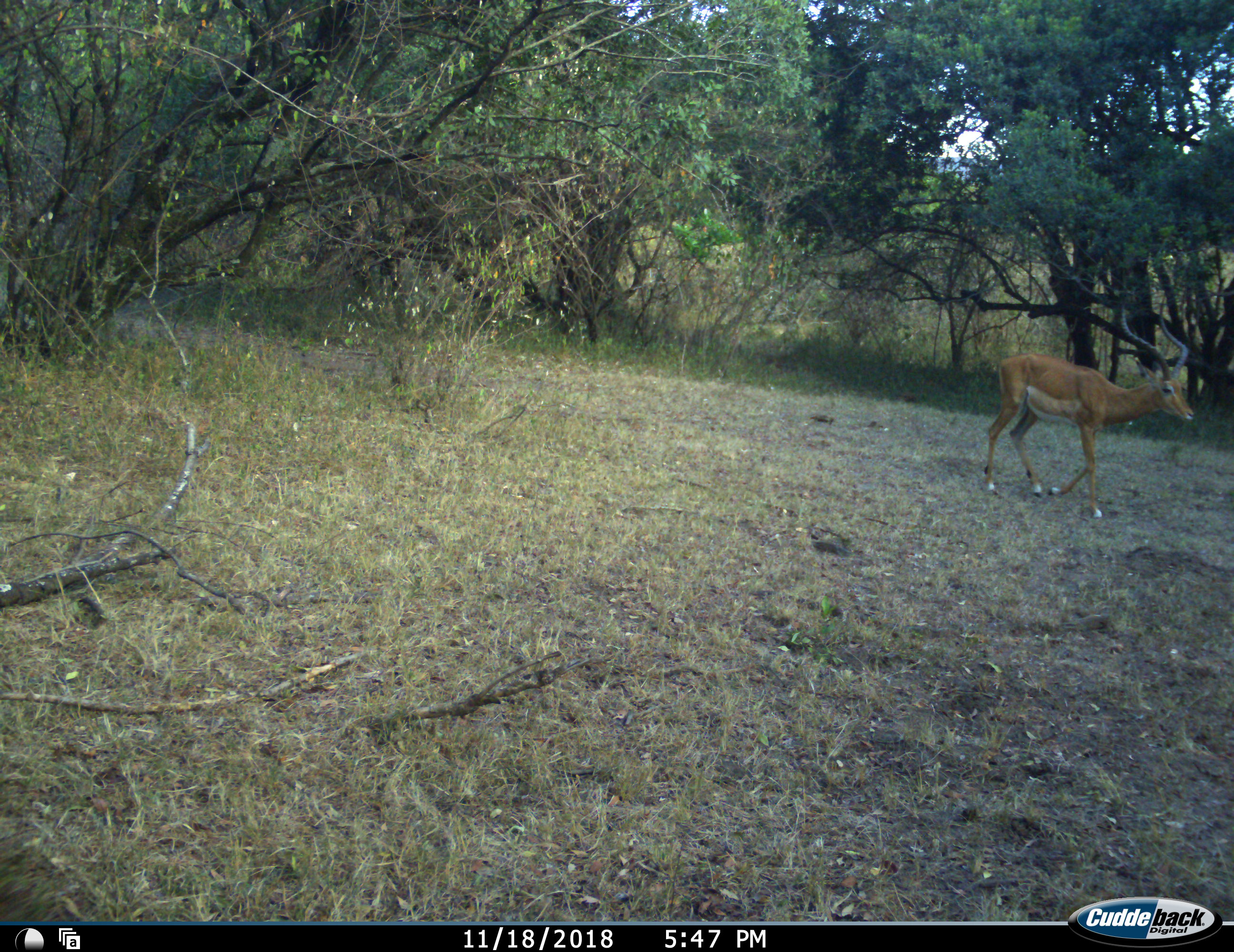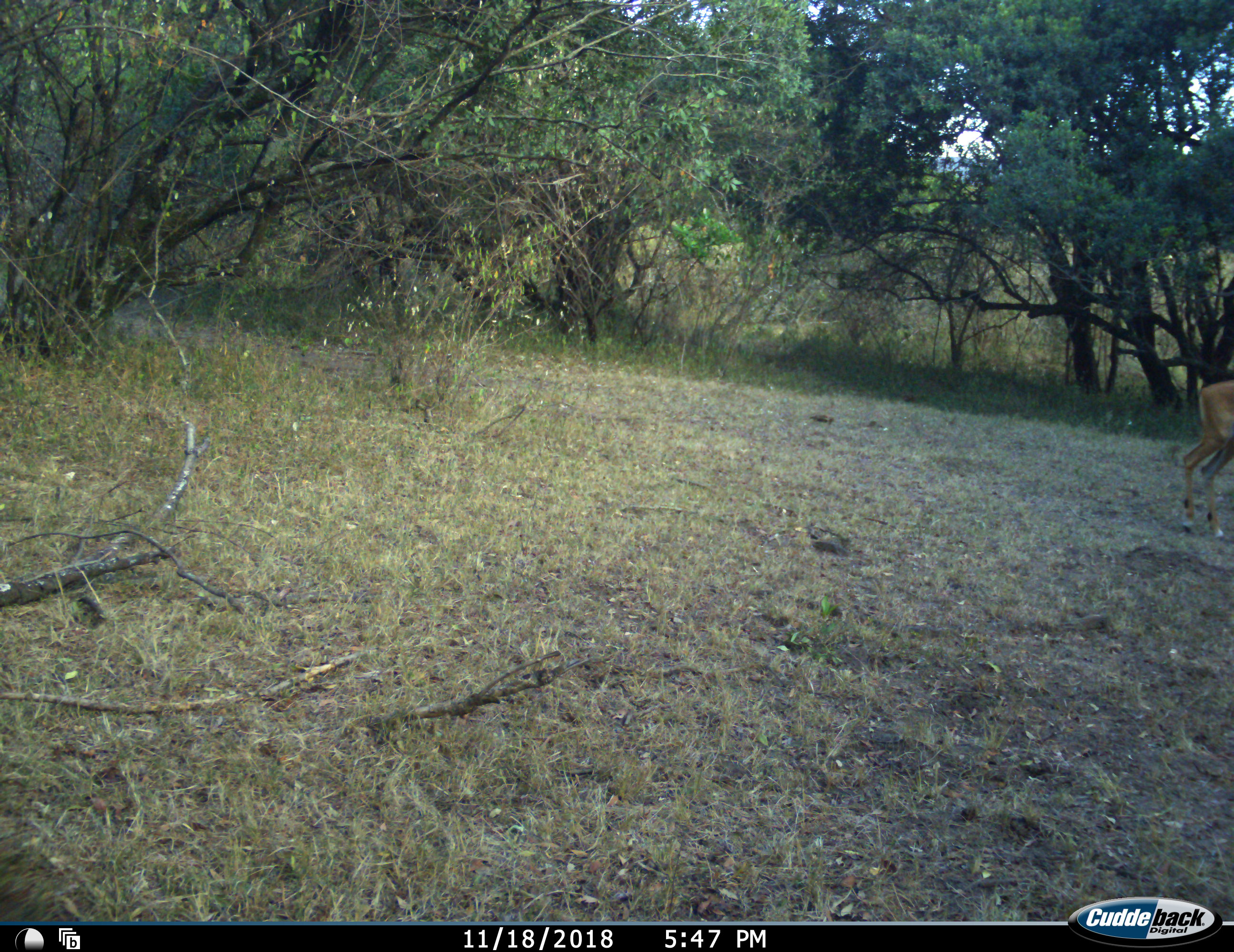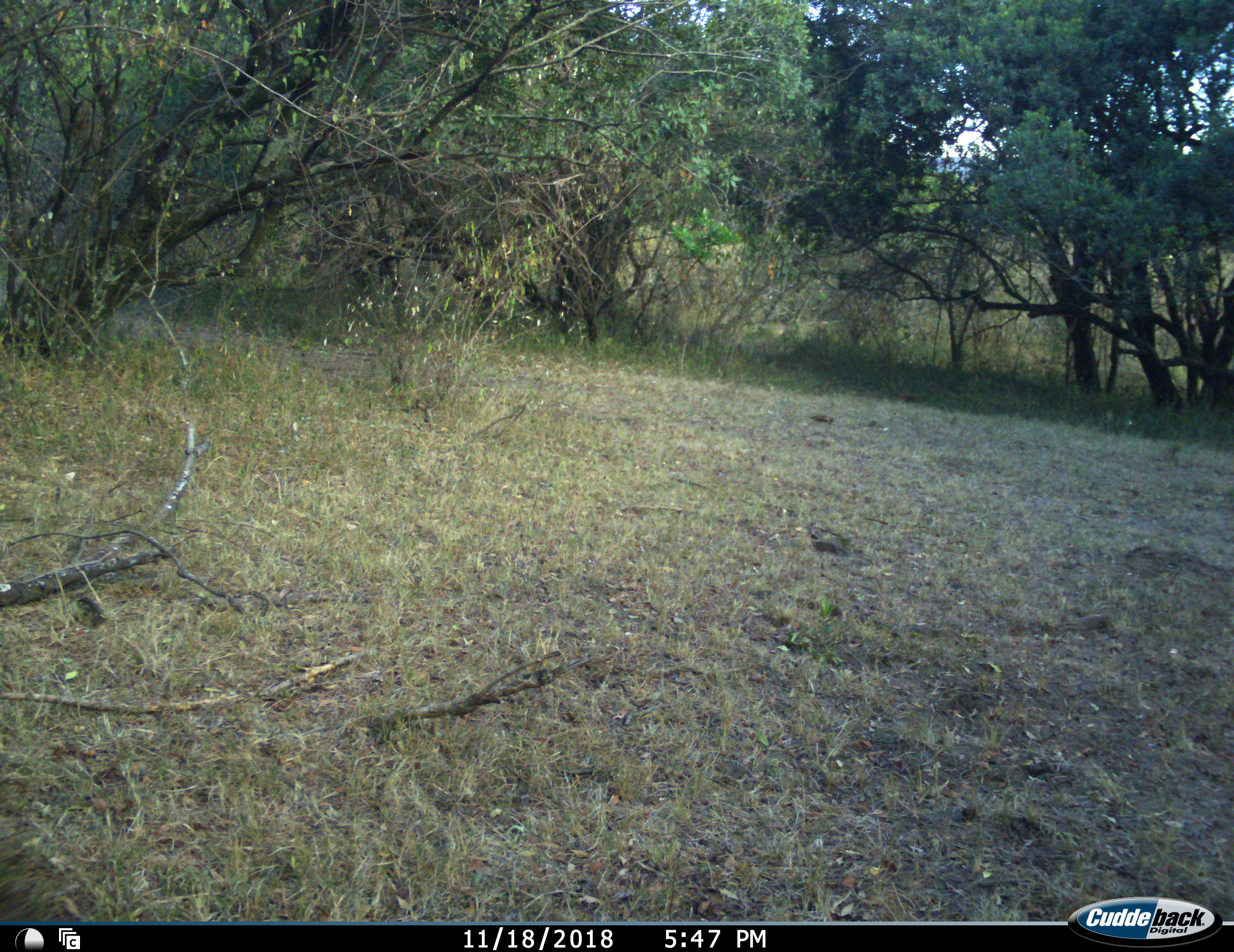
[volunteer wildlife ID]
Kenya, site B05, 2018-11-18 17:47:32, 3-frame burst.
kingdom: Animalia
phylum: Chordata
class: Mammalia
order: Artiodactyla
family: Bovidae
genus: Aepyceros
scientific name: Aepyceros melampus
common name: impala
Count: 1.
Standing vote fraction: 0%.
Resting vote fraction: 0%.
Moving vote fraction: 100%.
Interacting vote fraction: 0%.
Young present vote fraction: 0%.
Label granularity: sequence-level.